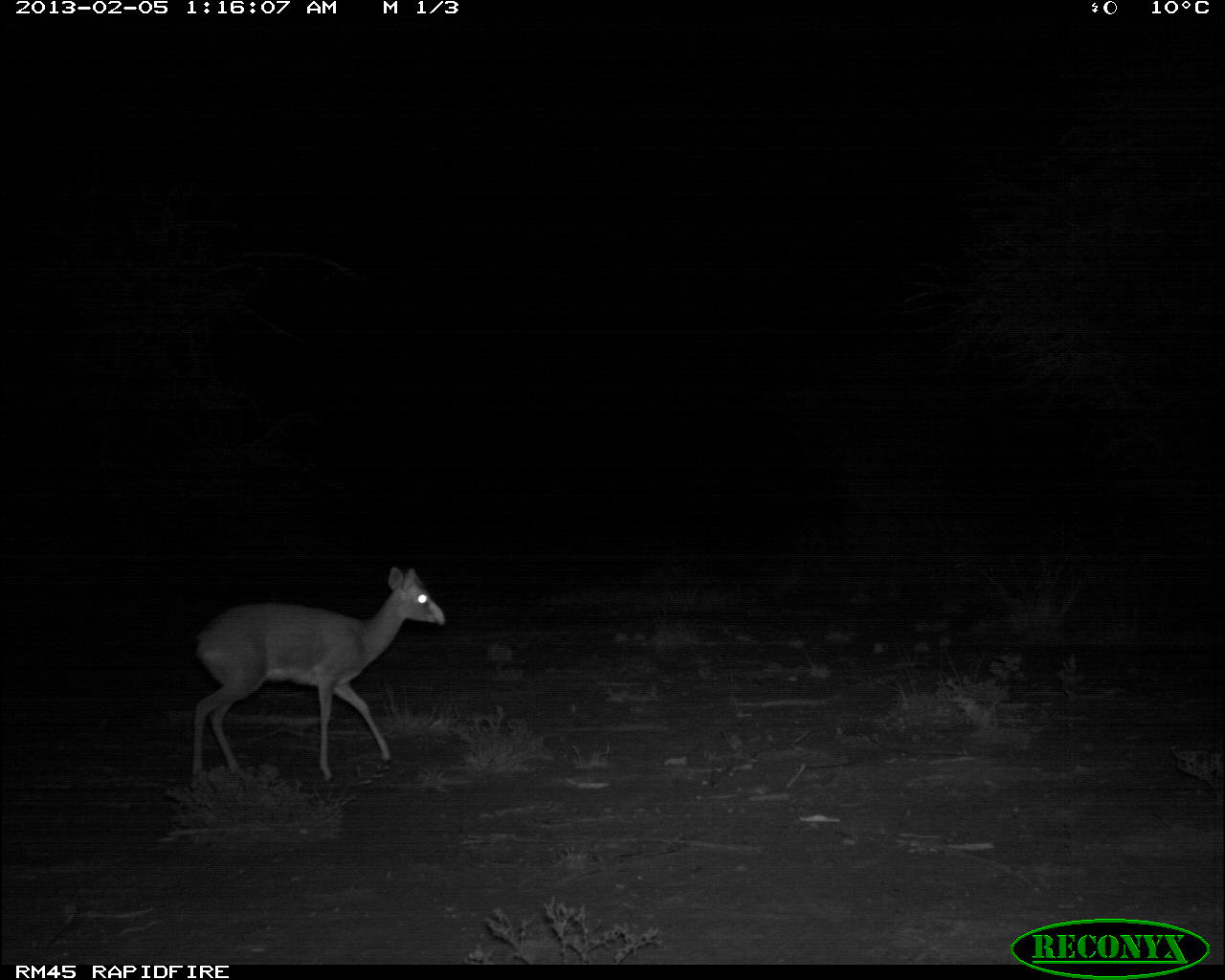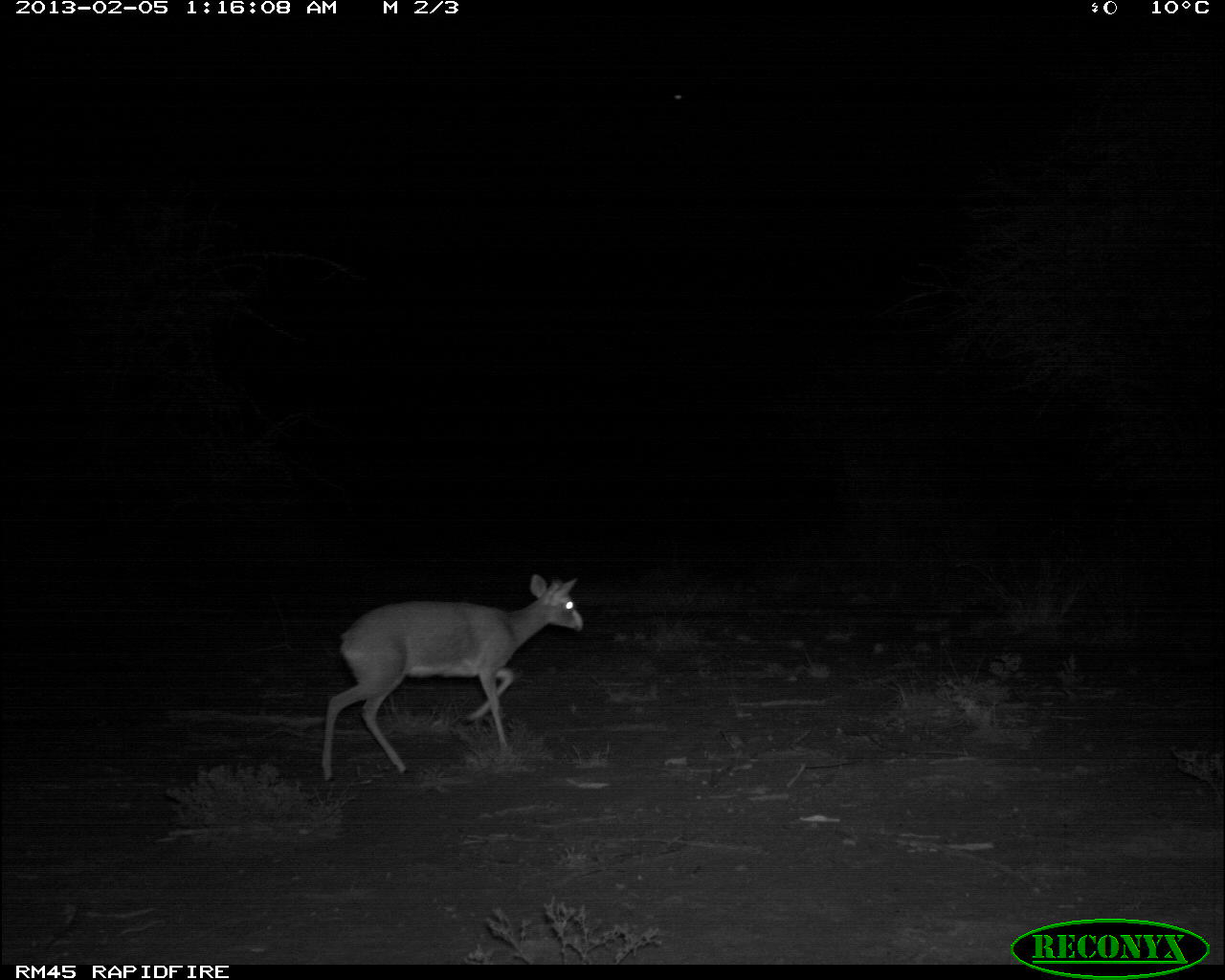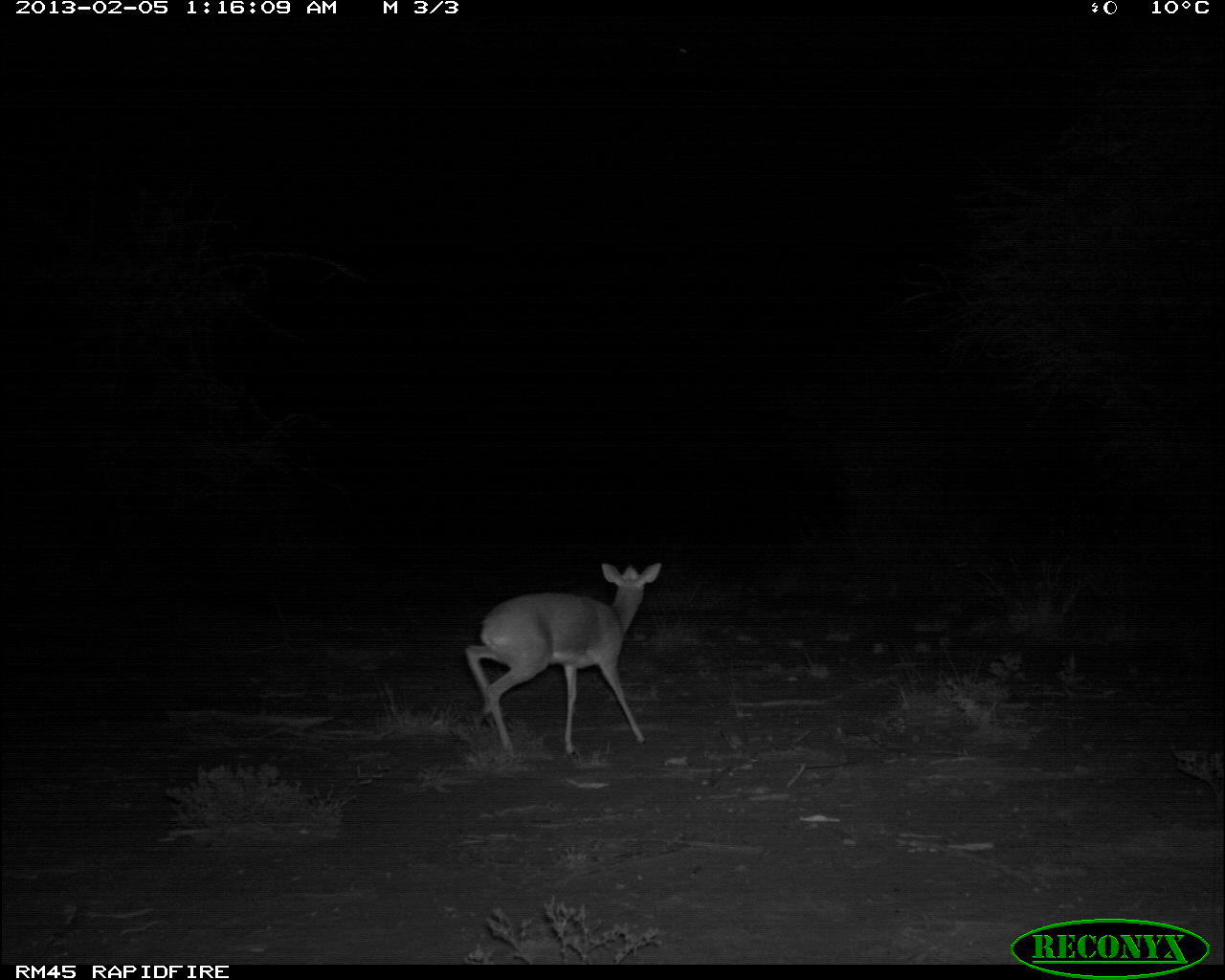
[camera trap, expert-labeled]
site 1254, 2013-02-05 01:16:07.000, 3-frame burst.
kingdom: Animalia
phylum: Chordata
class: Mammalia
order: Artiodactyla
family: Bovidae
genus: Madoqua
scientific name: Madoqua guentheri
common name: günther's dik-dik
Madoqua guentheri (günther's dik-dik), count 1.